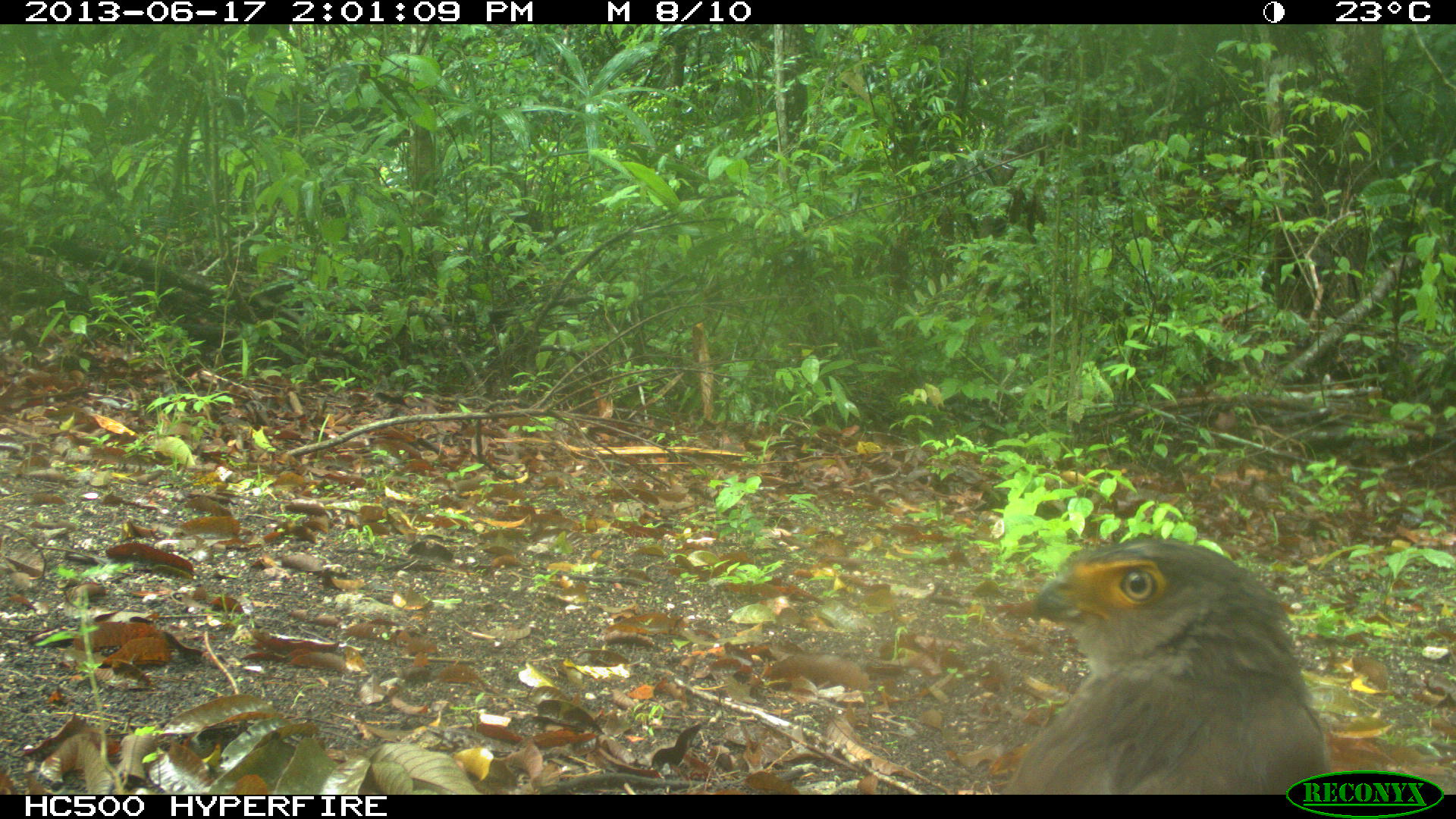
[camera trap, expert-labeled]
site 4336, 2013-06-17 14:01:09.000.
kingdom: Animalia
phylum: Chordata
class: Aves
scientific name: Aves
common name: birds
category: unknown raptor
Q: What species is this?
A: Unknown raptor (birds) (Aves).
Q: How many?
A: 1.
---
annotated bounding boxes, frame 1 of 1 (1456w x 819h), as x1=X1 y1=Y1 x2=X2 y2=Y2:
unknown raptor: x1=1003 y1=538 x2=1337 y2=792